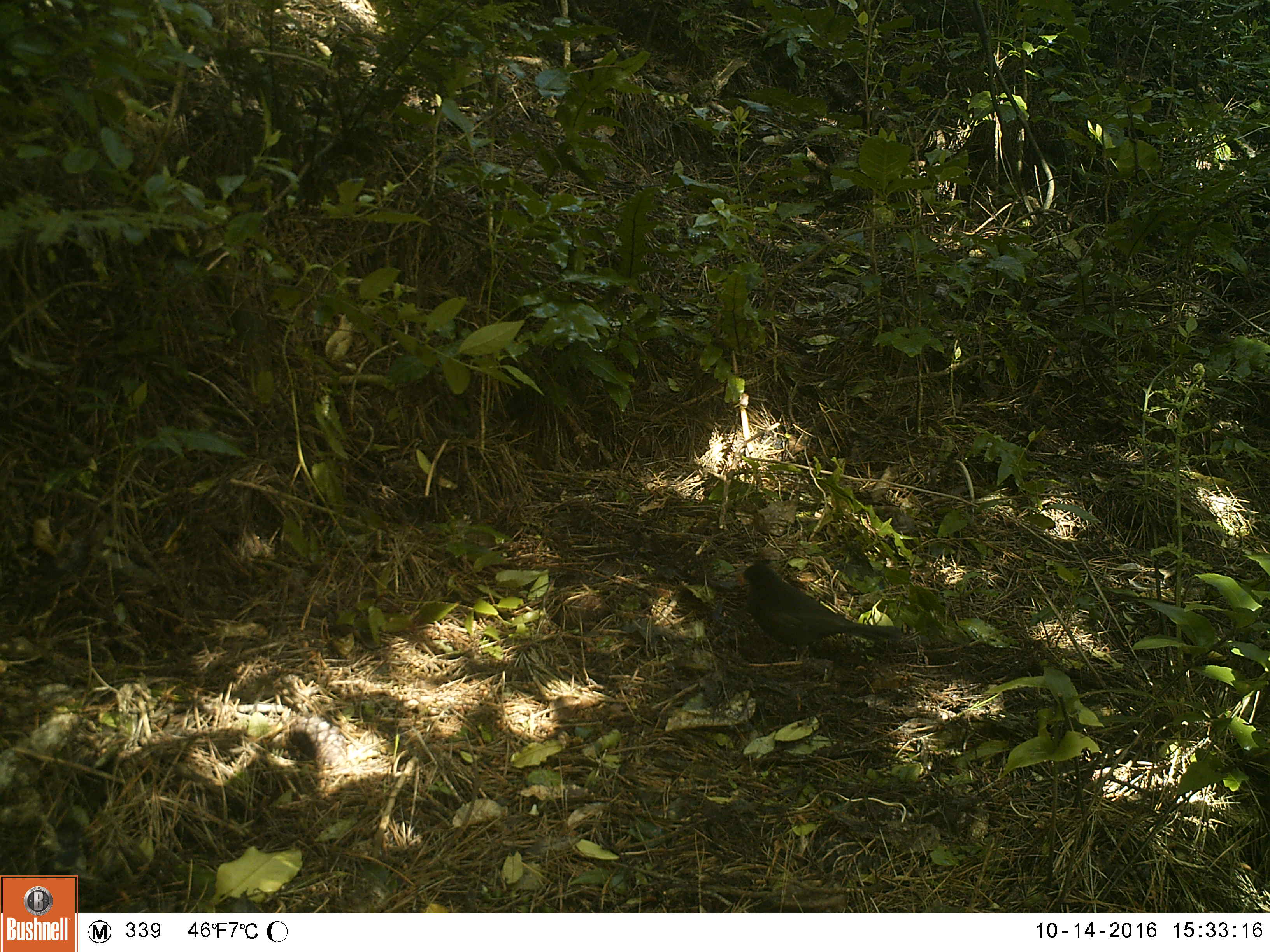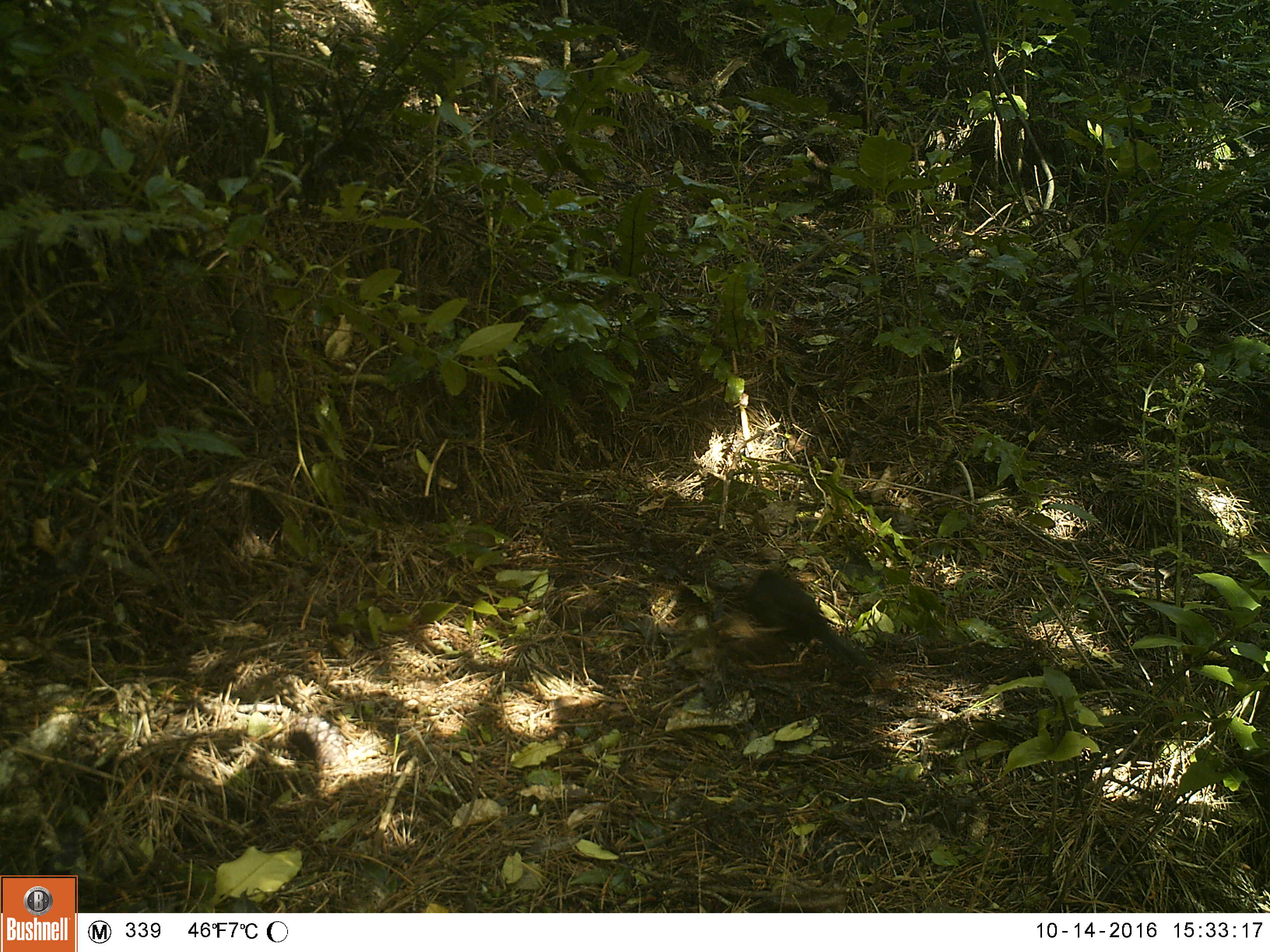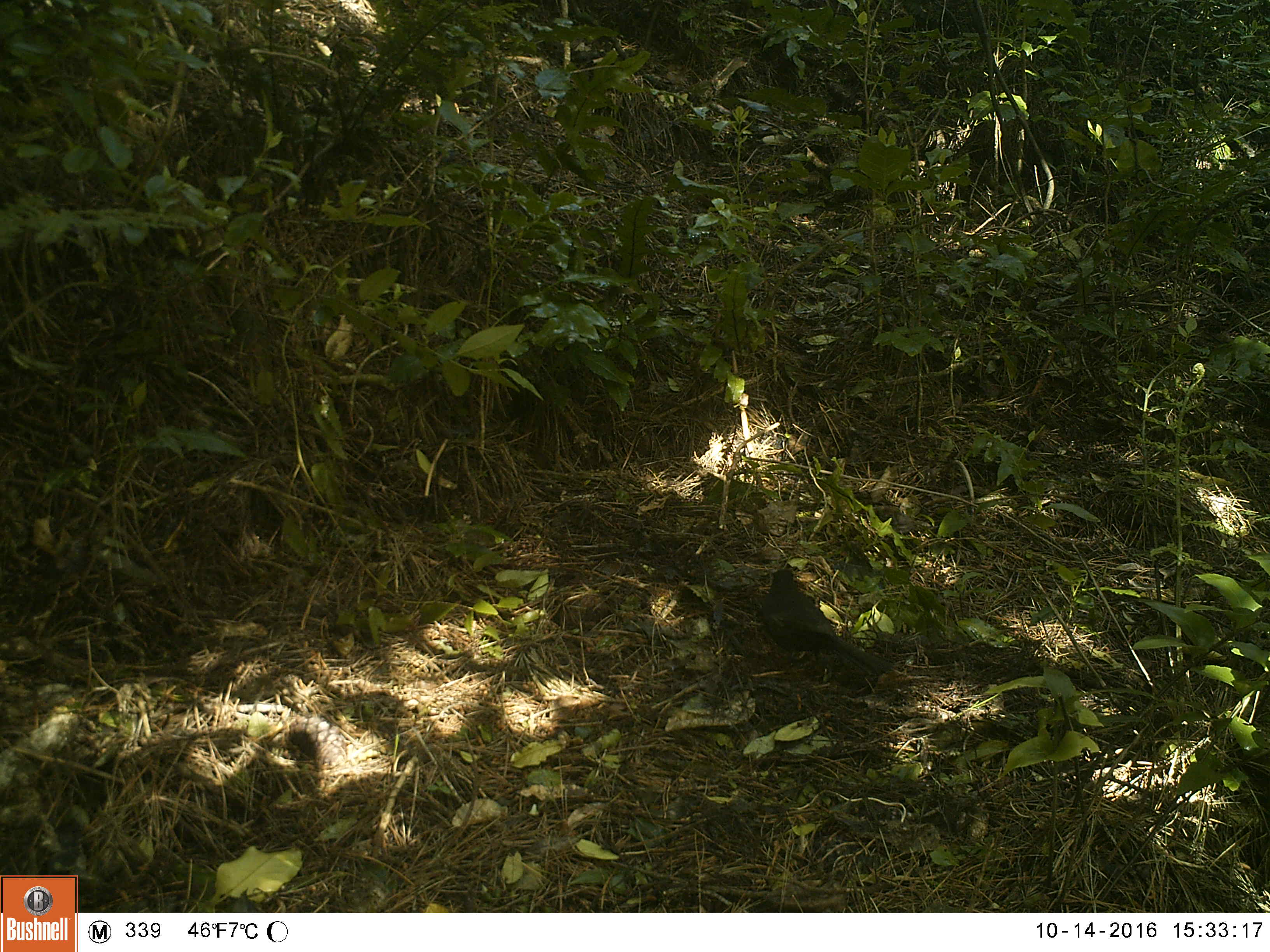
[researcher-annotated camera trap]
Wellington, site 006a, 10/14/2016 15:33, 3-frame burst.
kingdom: Animalia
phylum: Chordata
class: Aves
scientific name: Aves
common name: bird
Bird (Aves).